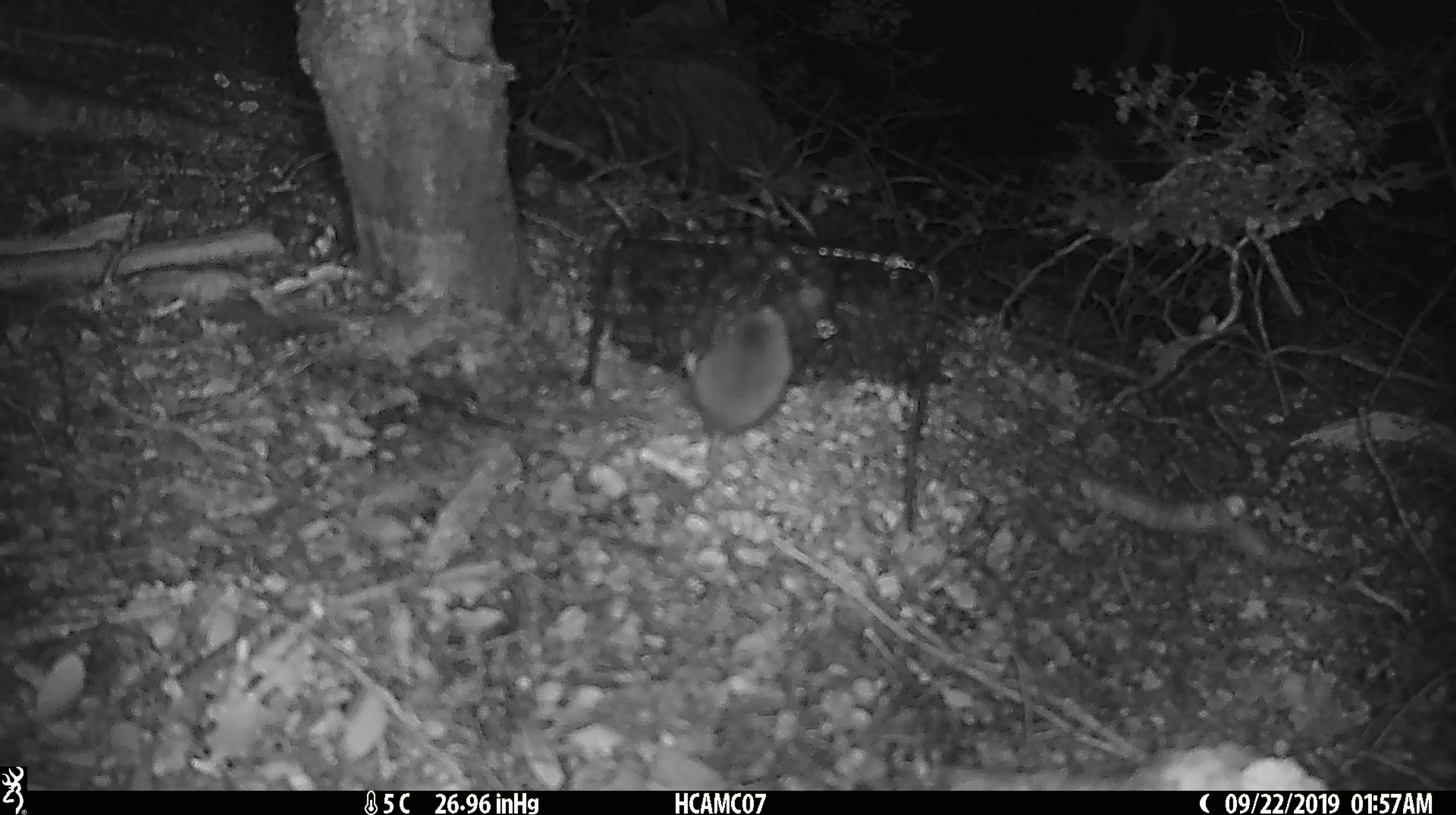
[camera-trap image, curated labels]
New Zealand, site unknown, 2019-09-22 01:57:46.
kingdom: Animalia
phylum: Chordata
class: Mammalia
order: Rodentia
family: Muridae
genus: Mus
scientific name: Mus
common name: mouse